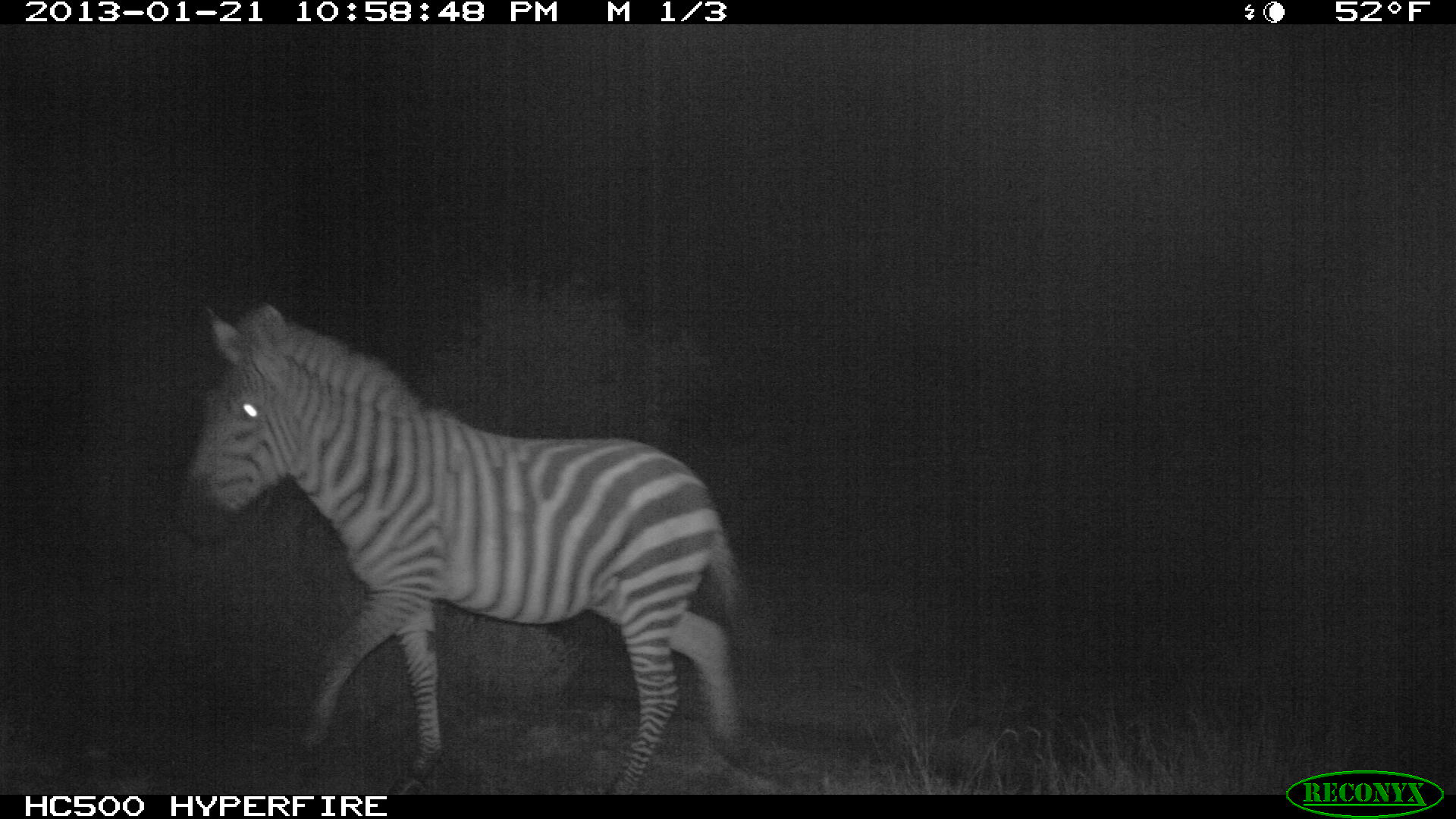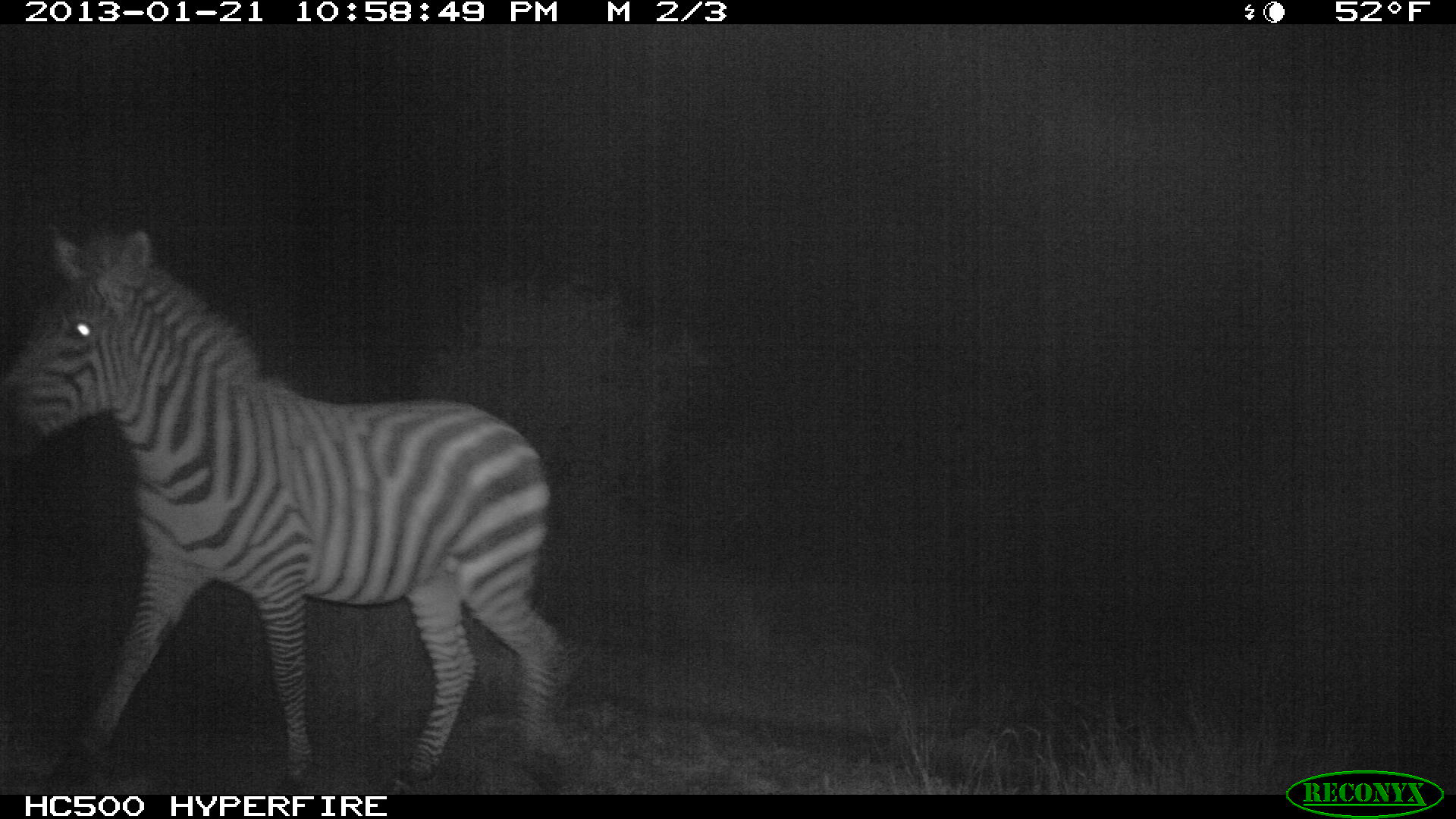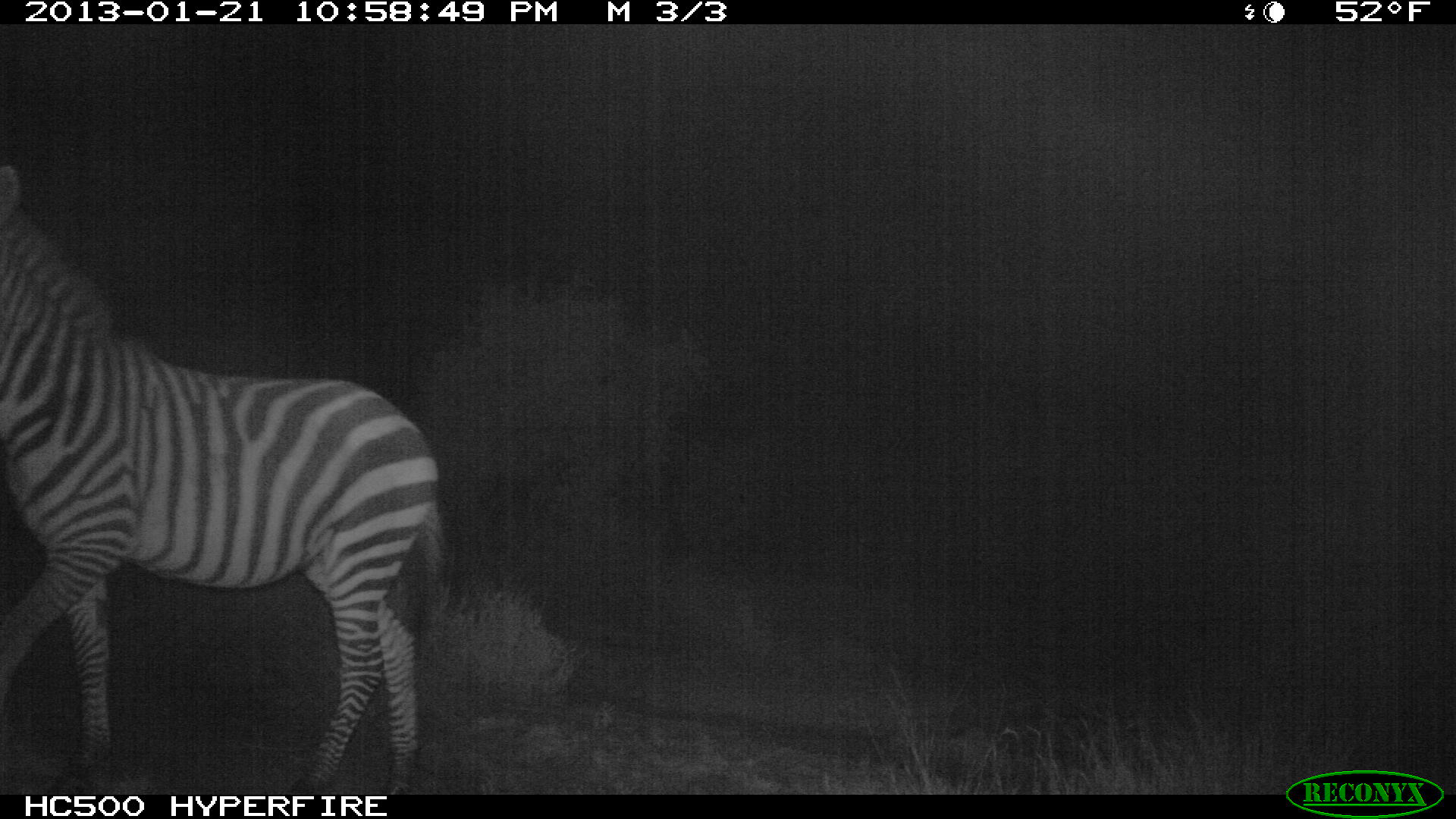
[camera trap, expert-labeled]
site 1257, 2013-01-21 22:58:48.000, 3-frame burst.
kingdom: Animalia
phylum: Chordata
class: Mammalia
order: Perissodactyla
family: Equidae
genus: Equus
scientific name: Equus quagga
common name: plains zebra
Equus quagga (plains zebra), count 1.